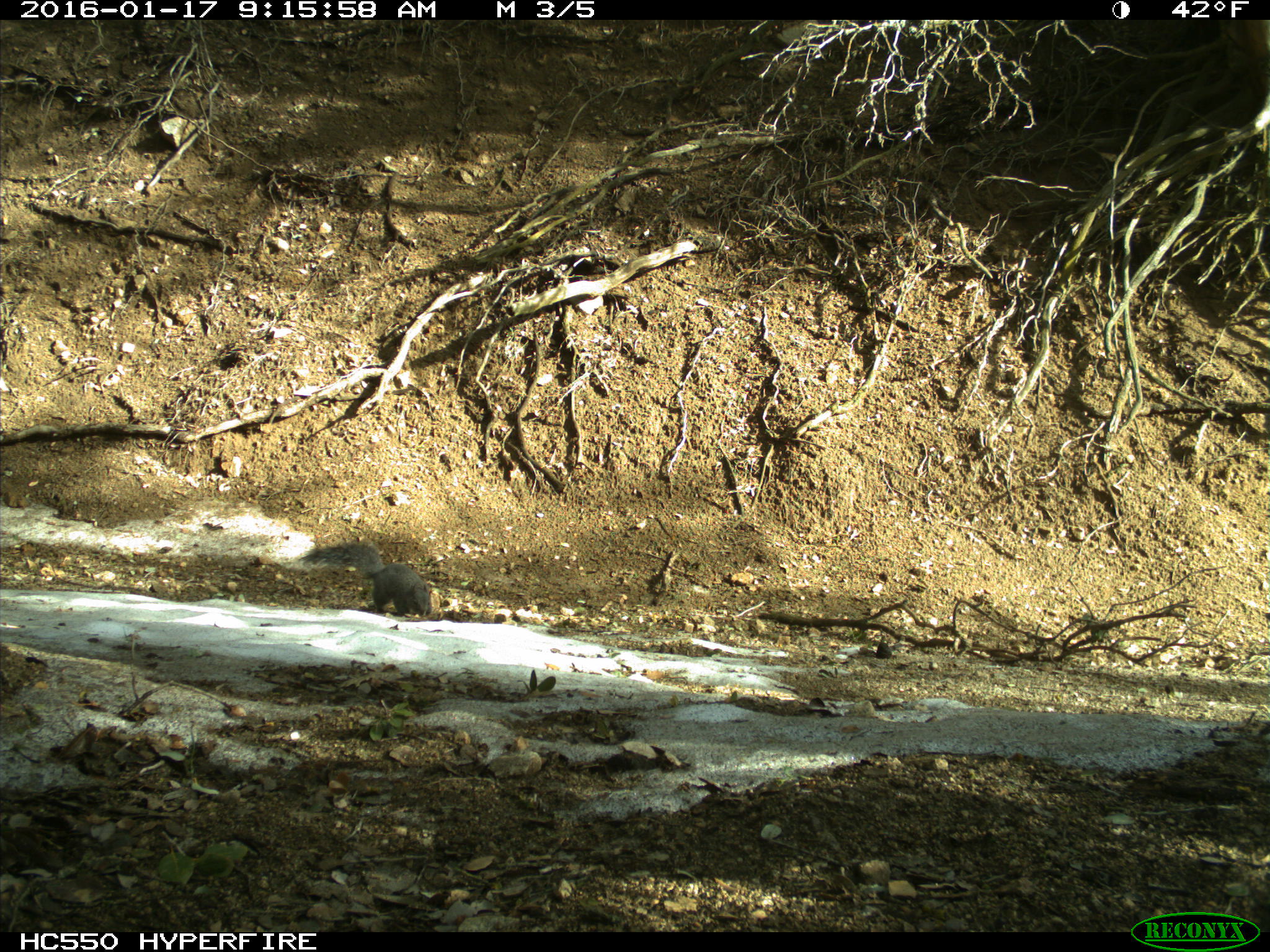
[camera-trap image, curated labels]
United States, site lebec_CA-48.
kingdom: Animalia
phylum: Chordata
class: Mammalia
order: Rodentia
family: Sciuridae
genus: Sciurus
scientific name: Sciurus carolinensis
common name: eastern gray squirrel